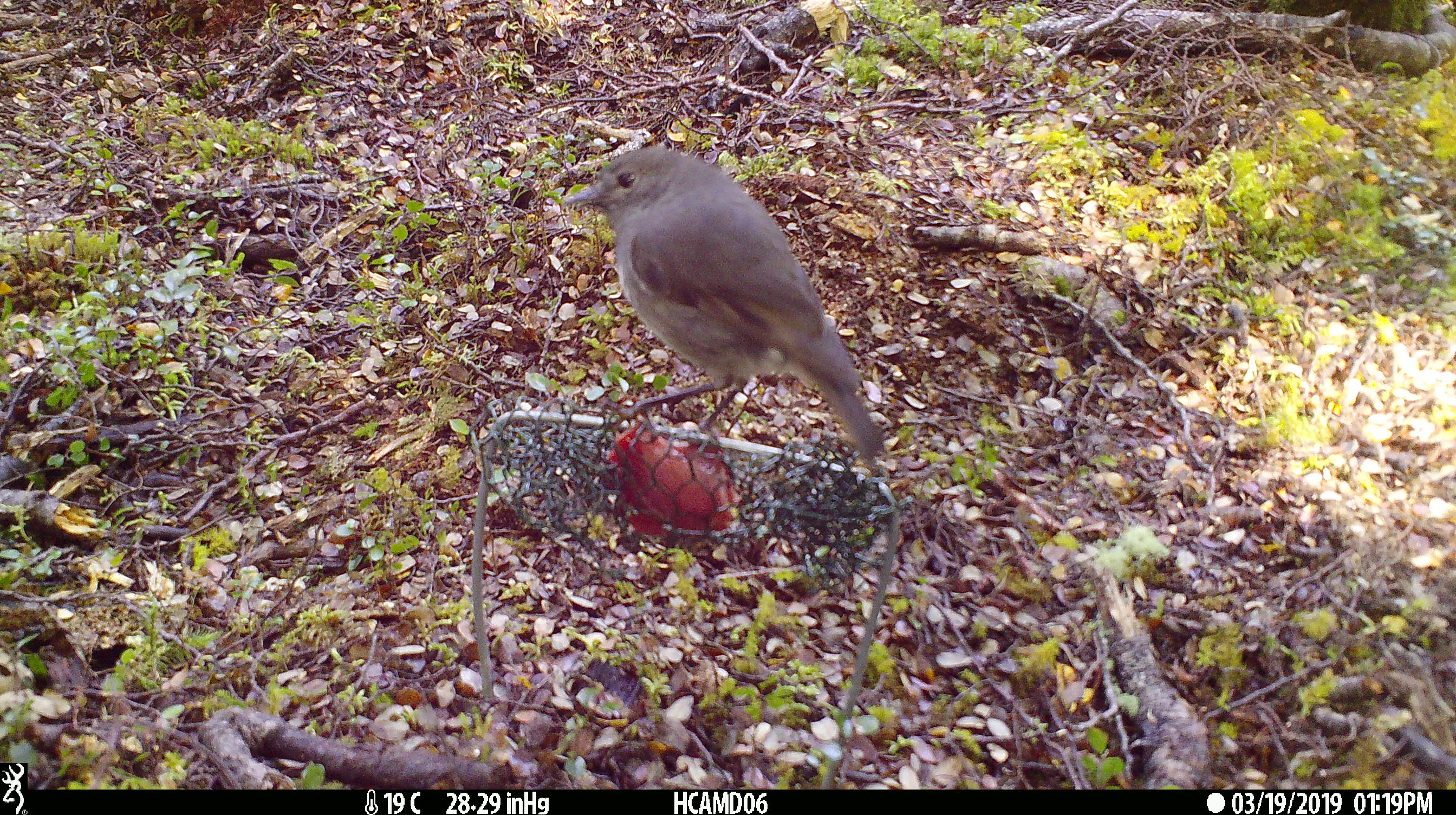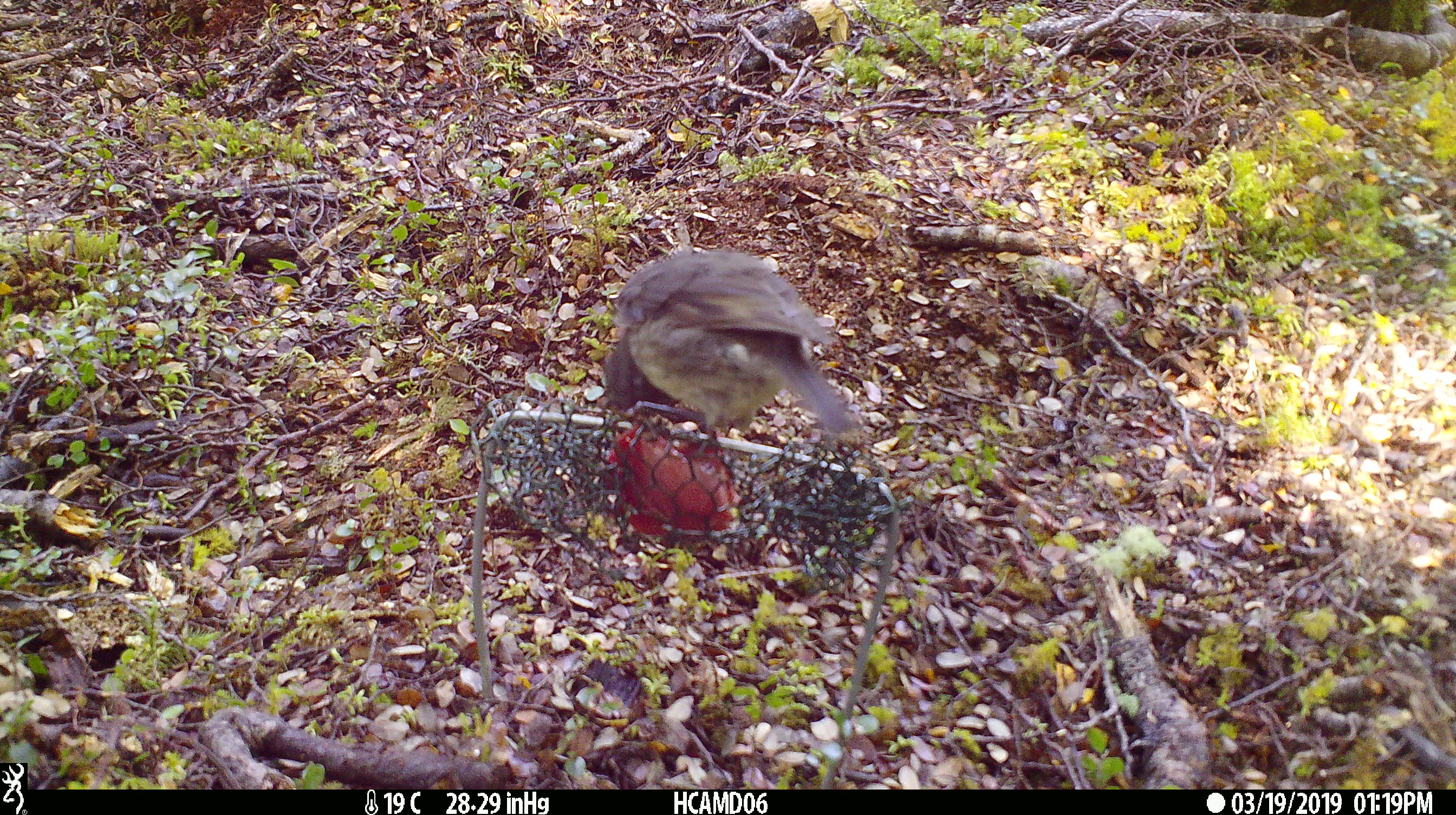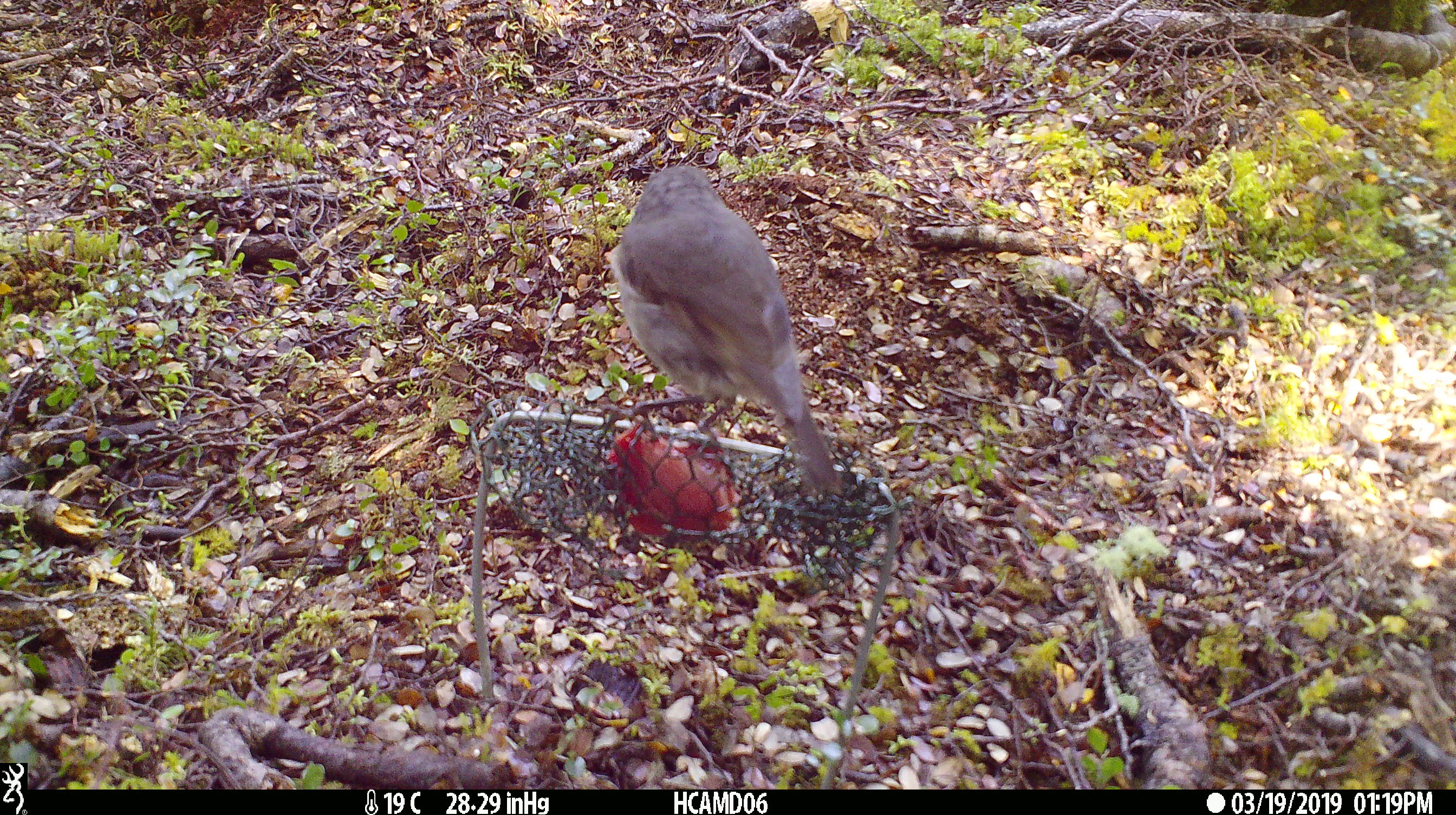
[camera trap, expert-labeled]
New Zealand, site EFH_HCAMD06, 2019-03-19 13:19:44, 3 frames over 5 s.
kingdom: Animalia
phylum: Chordata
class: Aves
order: Passeriformes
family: Petroicidae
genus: Petroica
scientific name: Petroica australis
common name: new zealand robin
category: robin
Robin (new zealand robin) (Petroica australis).